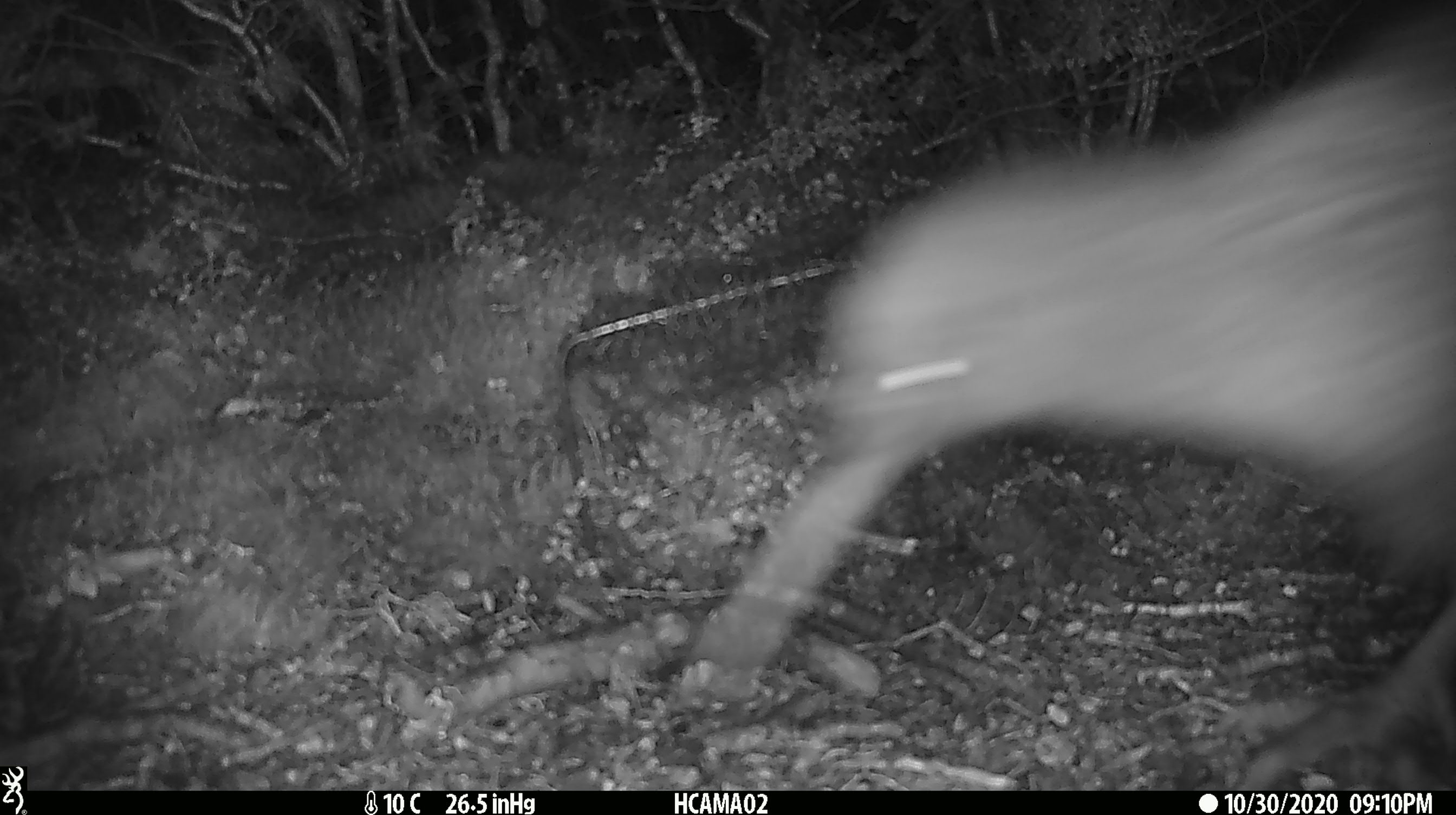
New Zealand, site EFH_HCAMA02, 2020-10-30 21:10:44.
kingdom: Animalia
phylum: Chordata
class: Aves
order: Apterygiformes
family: Apterygidae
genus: Apteryx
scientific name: Apteryx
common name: kiwi